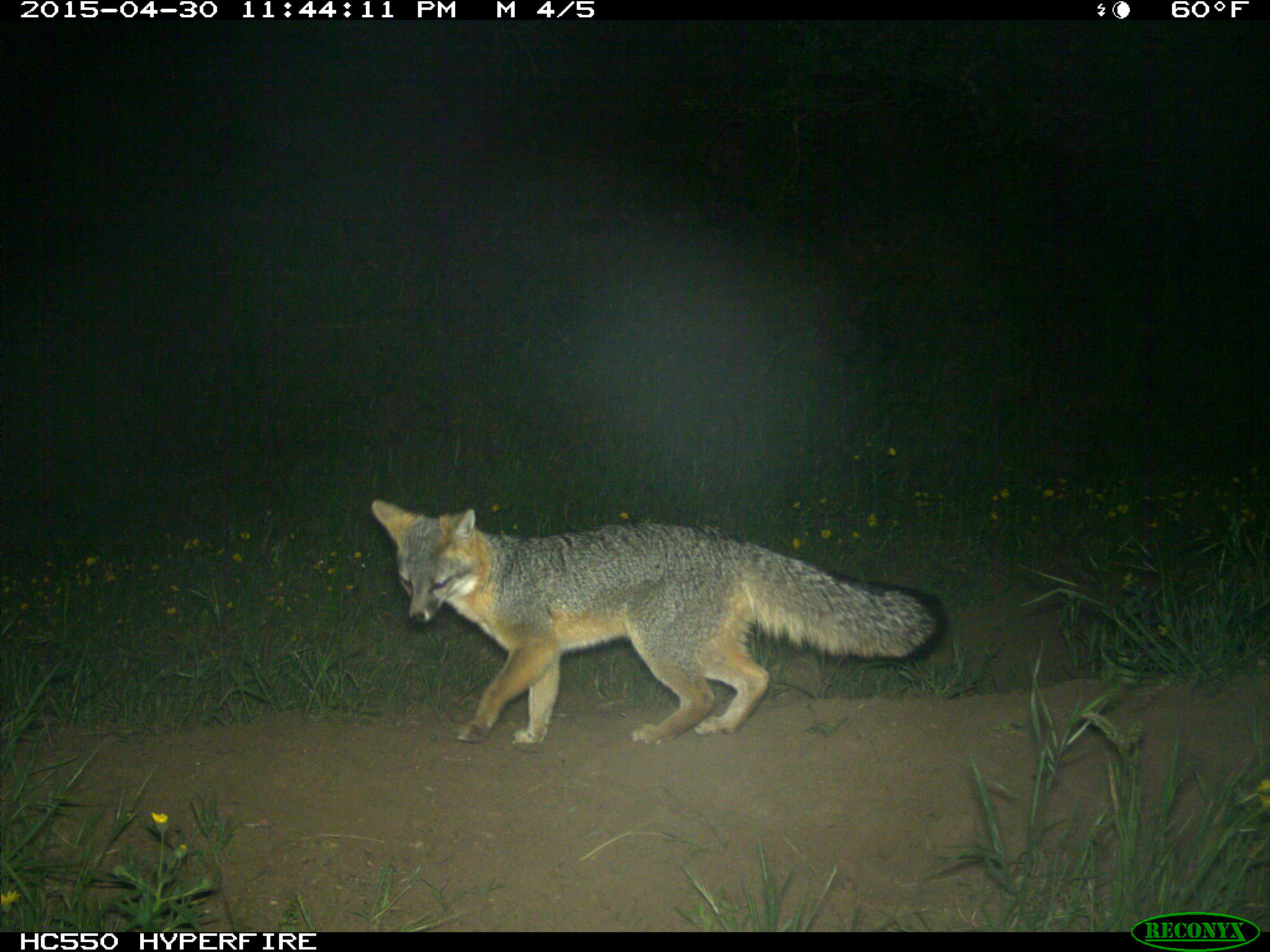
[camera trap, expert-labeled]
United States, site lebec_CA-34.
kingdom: Animalia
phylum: Chordata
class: Mammalia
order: Carnivora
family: Canidae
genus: Urocyon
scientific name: Urocyon cinereoargenteus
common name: gray fox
Urocyon cinereoargenteus (gray fox).